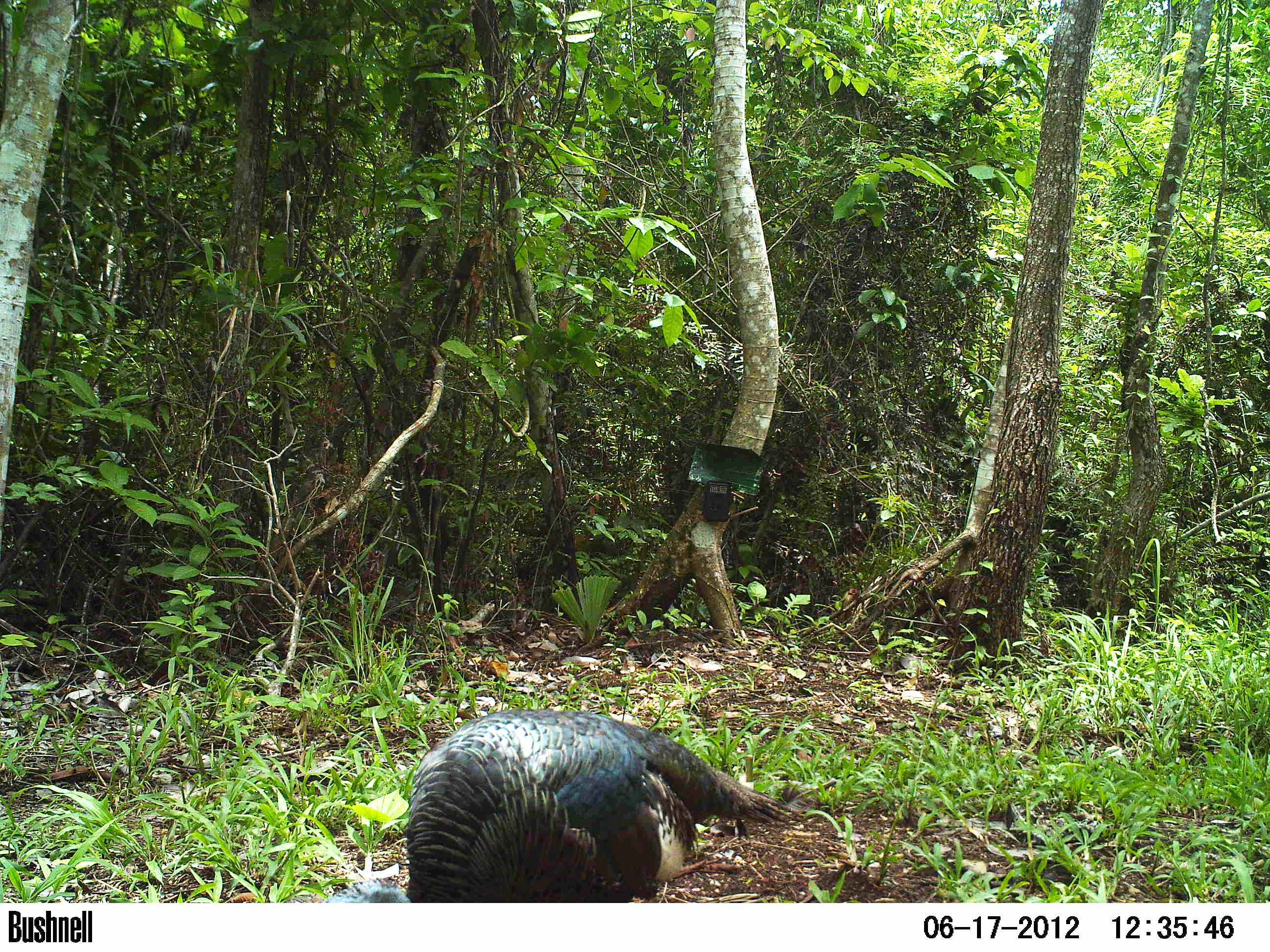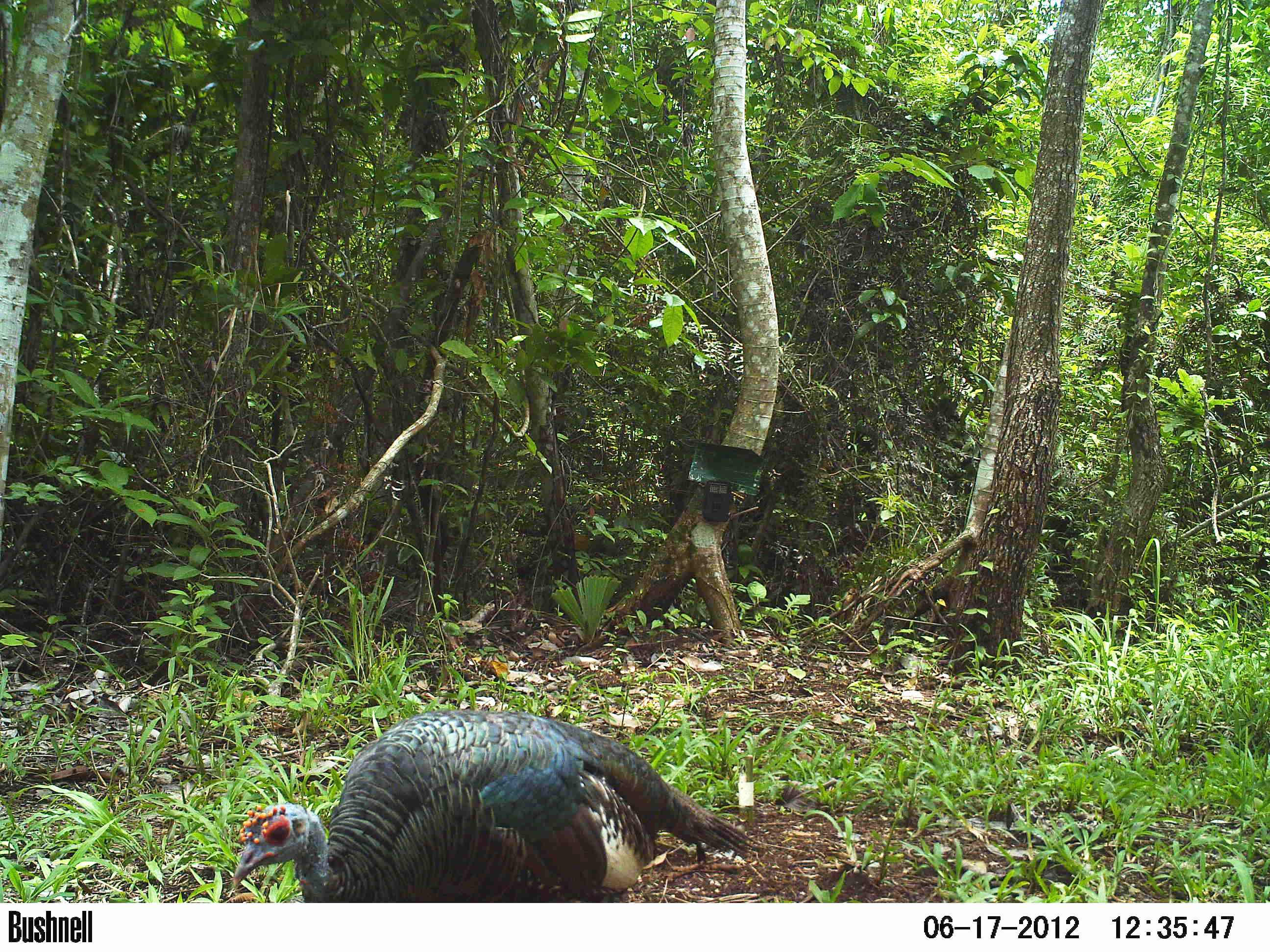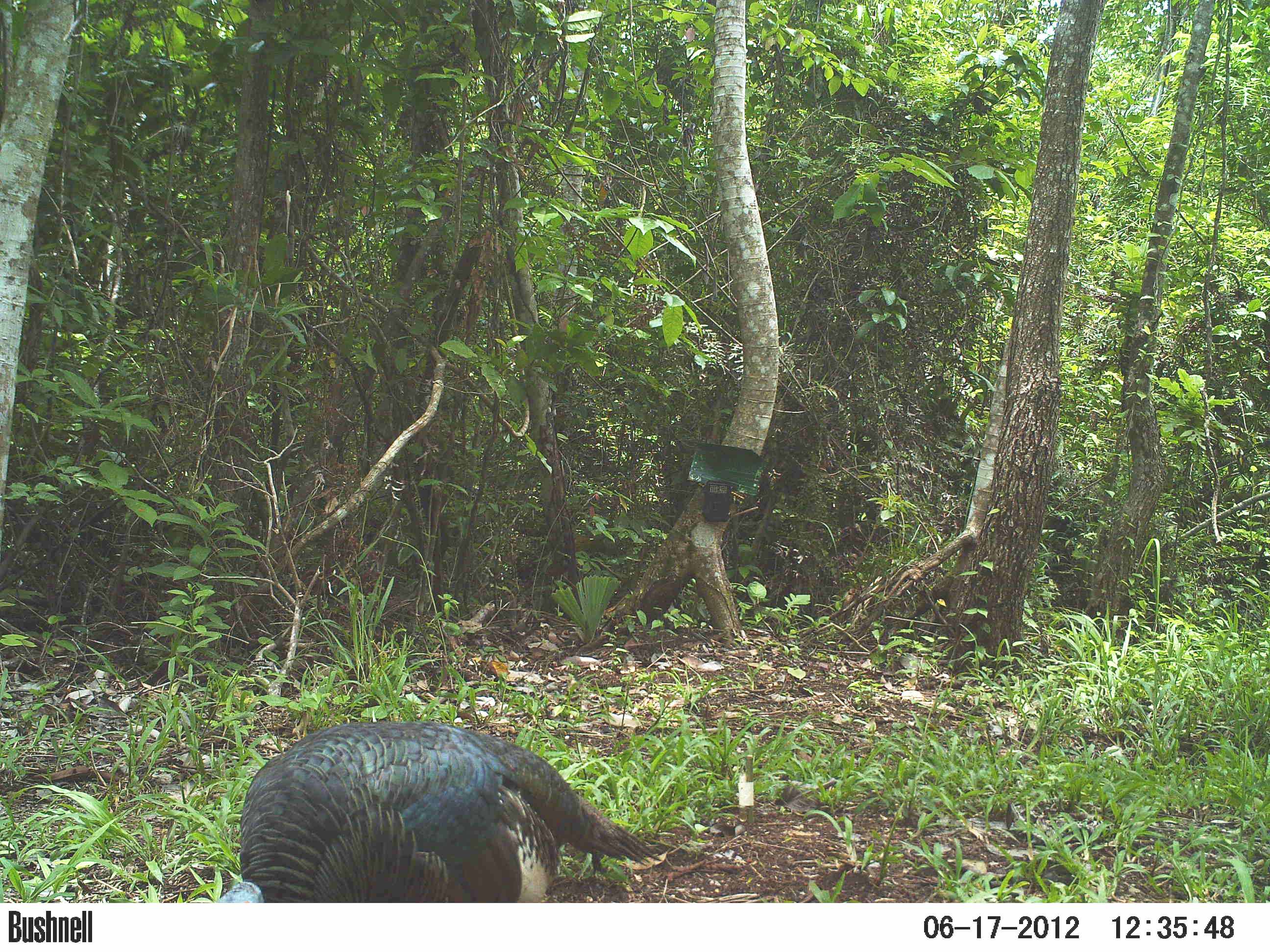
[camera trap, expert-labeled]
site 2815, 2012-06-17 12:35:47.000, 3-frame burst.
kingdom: Animalia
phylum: Chordata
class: Aves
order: Galliformes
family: Phasianidae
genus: Meleagris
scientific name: Meleagris ocellata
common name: ocellated turkey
Meleagris ocellata (ocellated turkey), count 3, age adult.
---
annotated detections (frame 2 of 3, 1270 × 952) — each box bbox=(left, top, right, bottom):
meleagris ocellata: bbox=(232, 707, 760, 902)